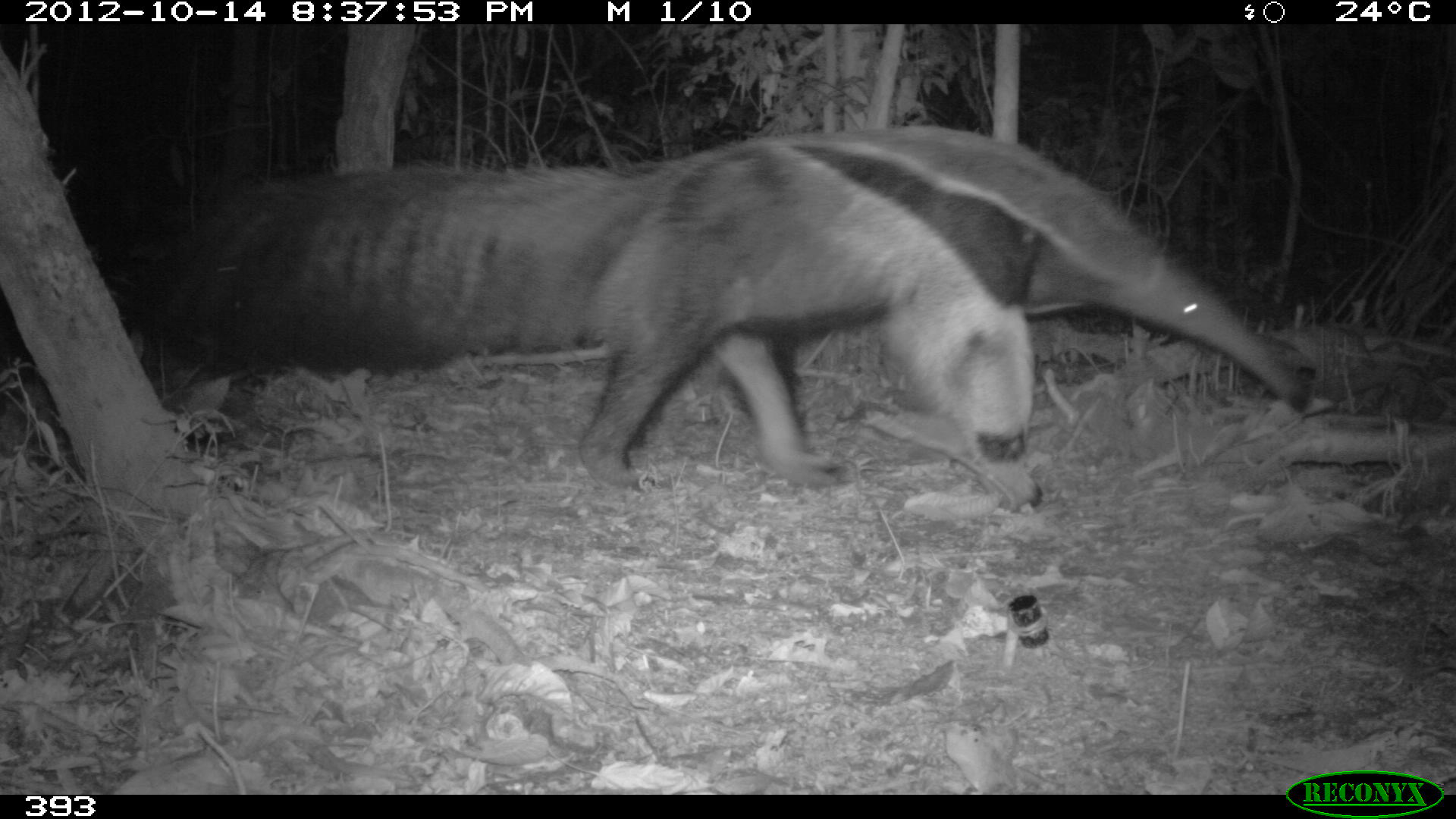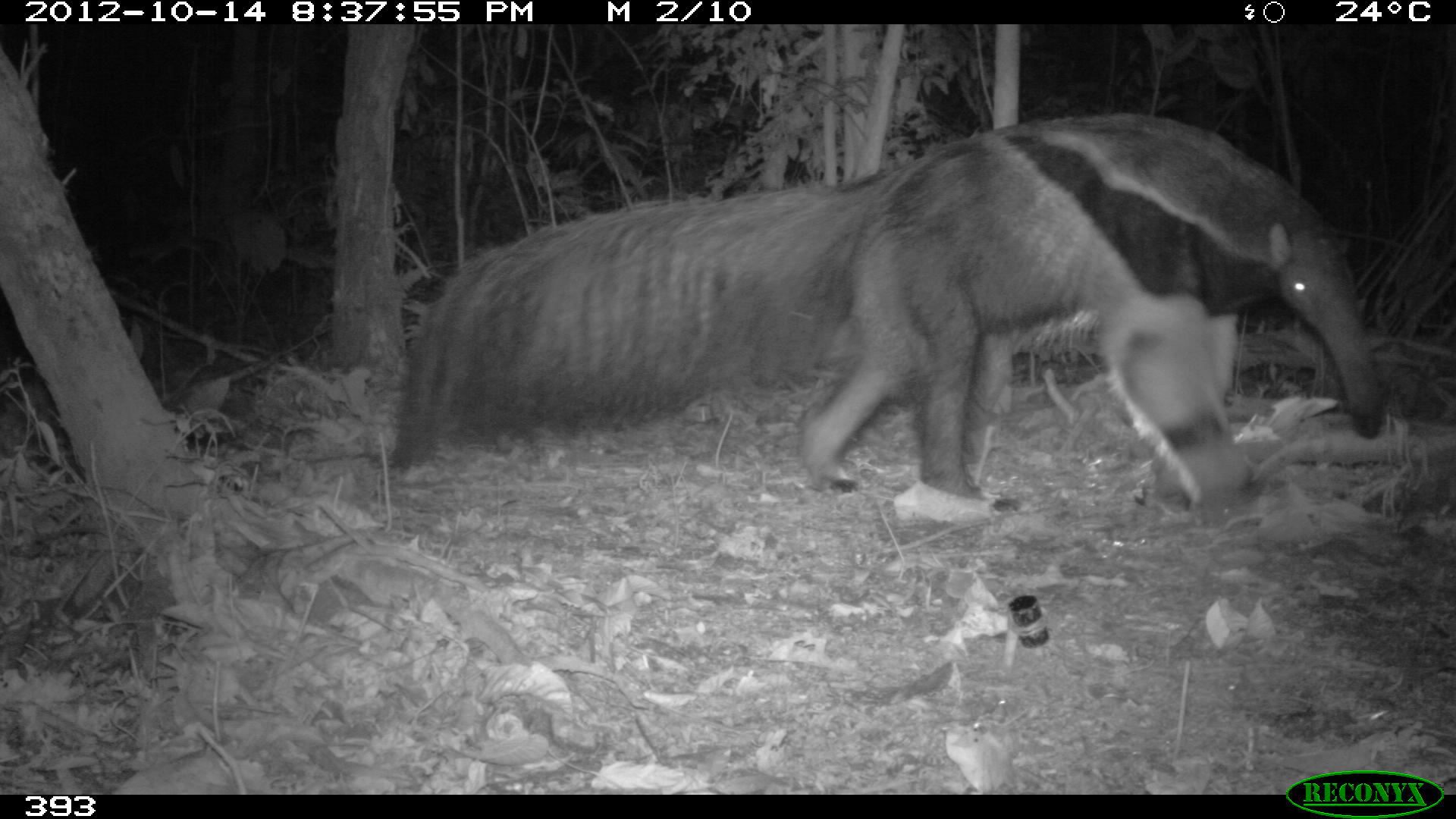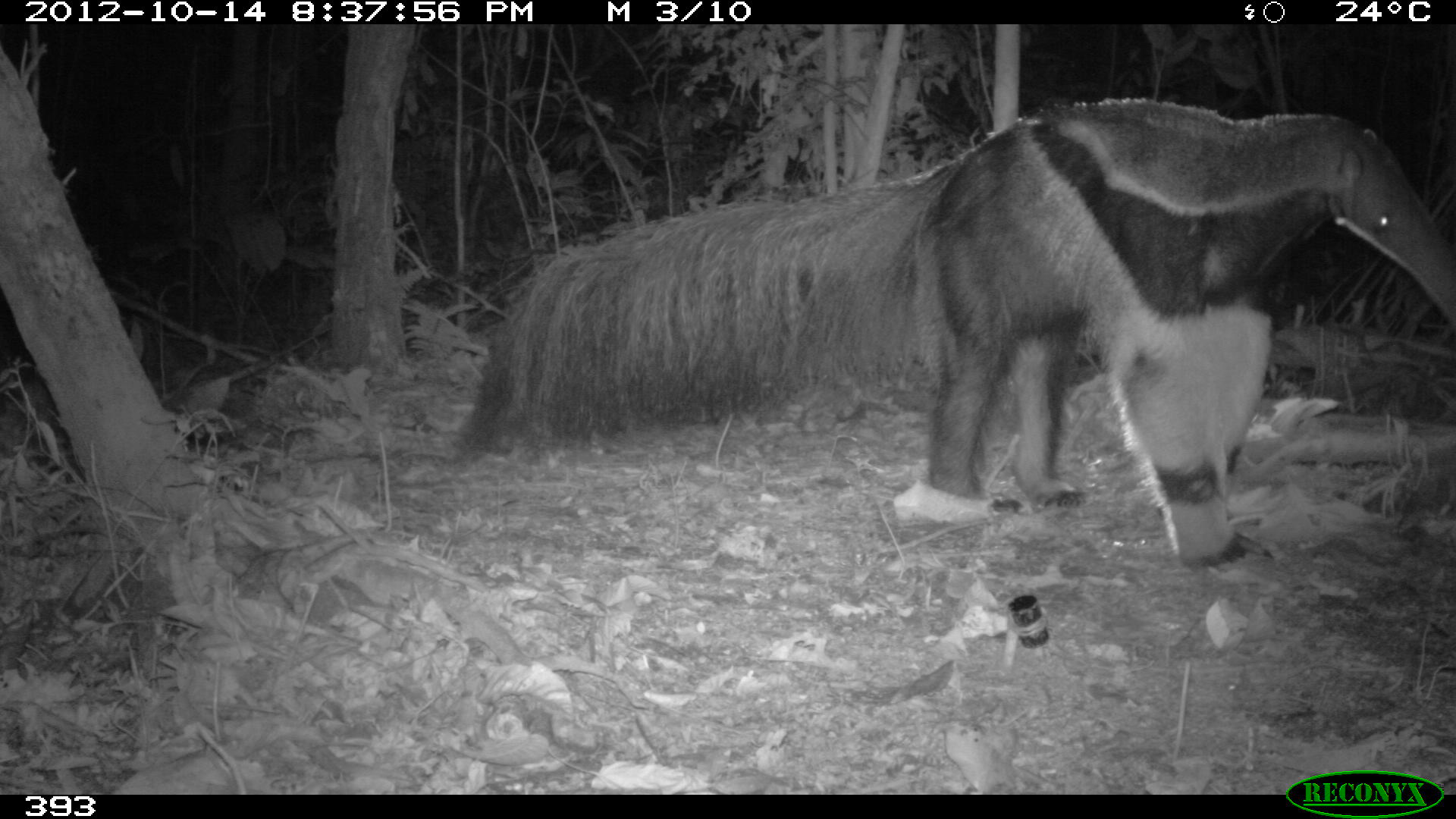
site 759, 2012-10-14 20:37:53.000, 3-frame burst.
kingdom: Animalia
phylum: Chordata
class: Mammalia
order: Pilosa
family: Myrmecophagidae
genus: Myrmecophaga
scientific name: Myrmecophaga tridactyla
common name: giant anteater